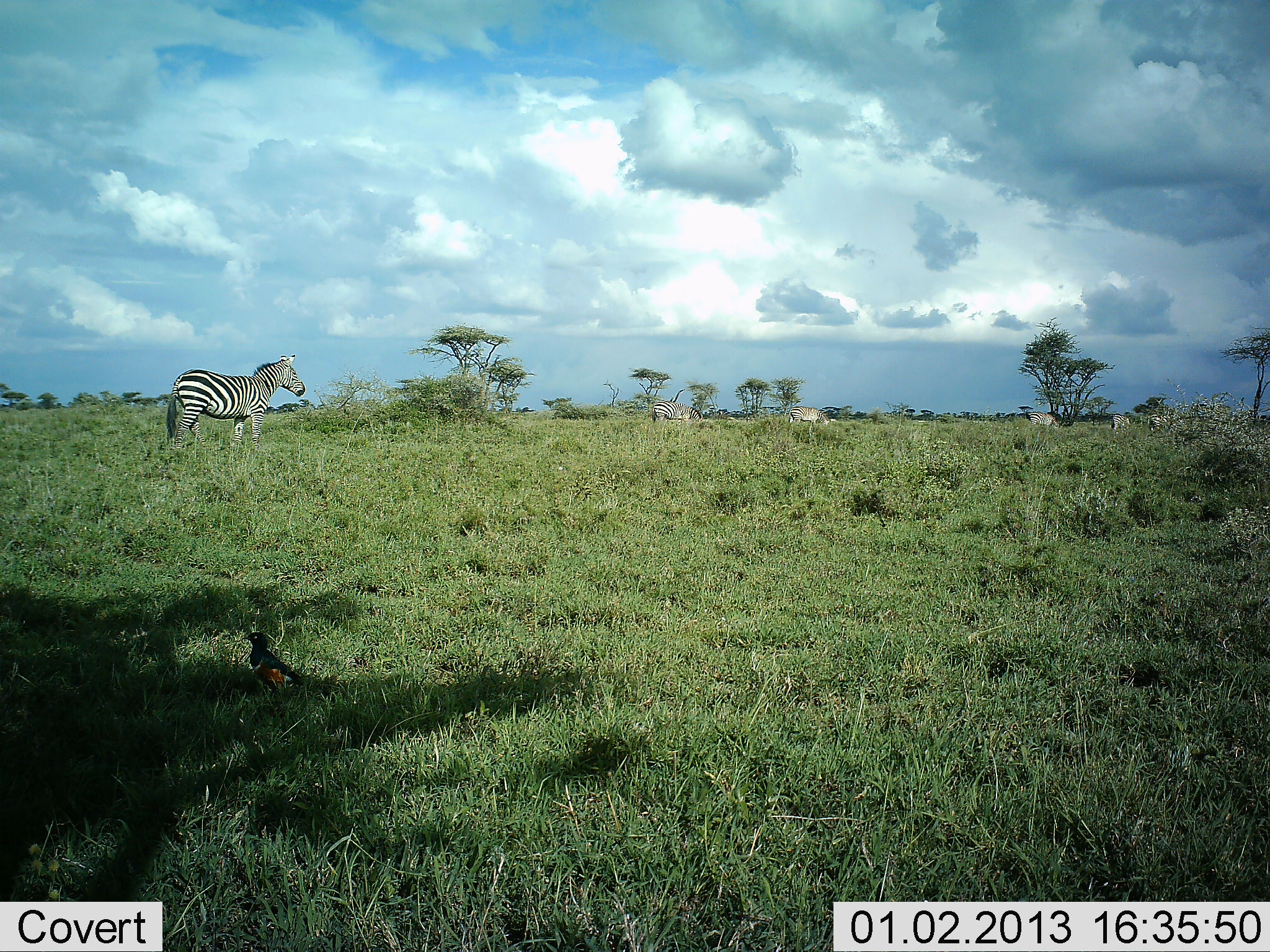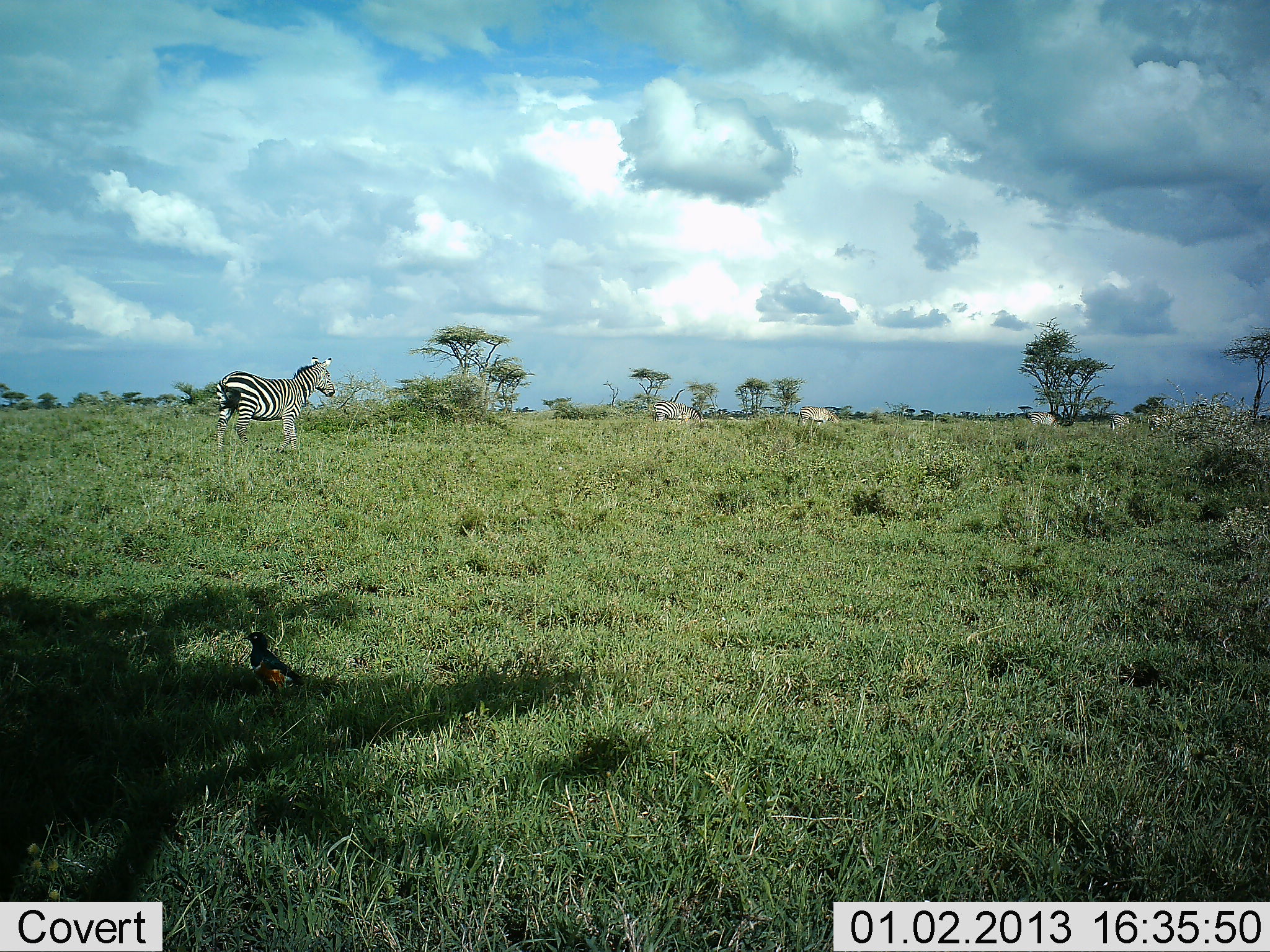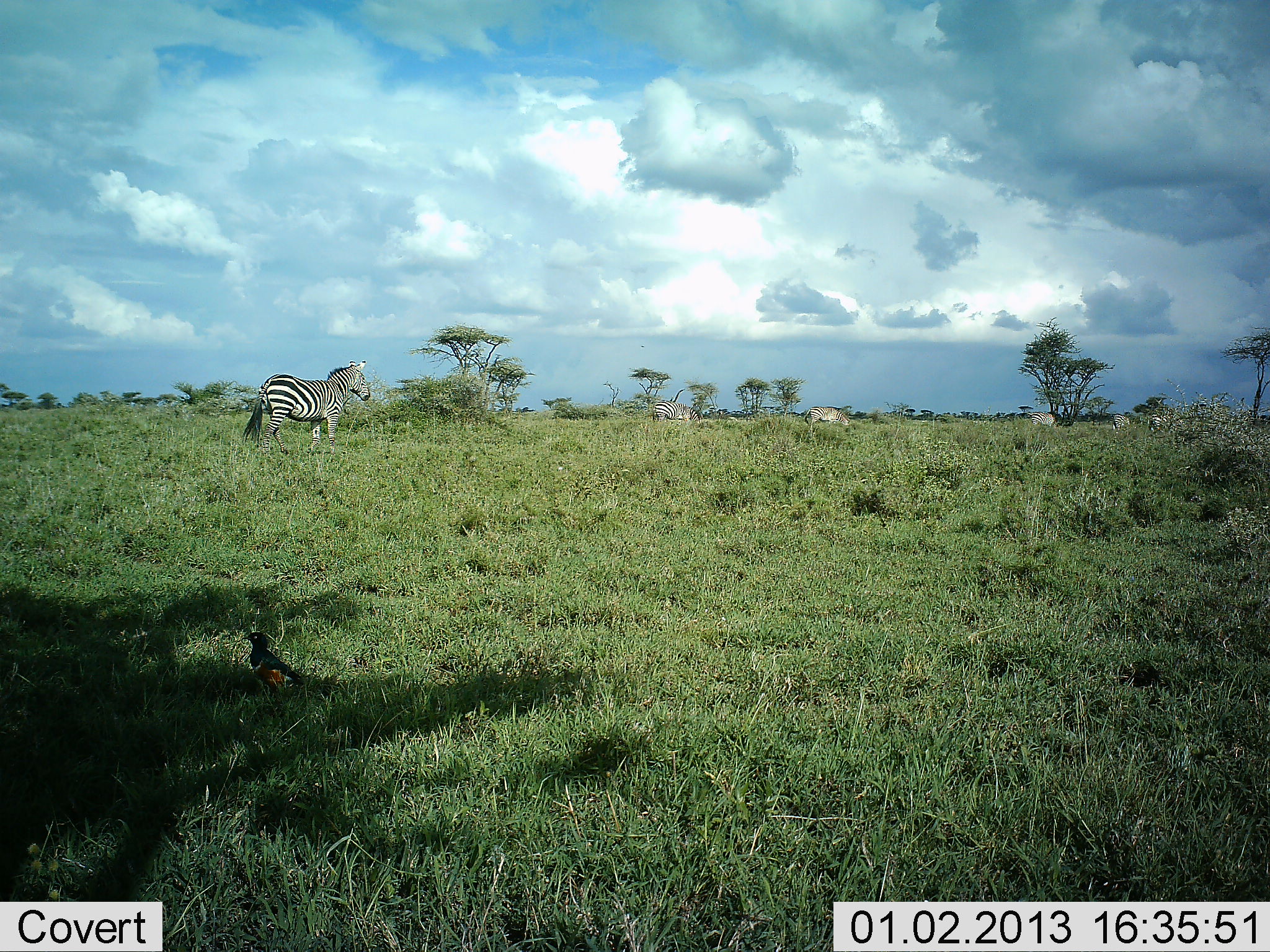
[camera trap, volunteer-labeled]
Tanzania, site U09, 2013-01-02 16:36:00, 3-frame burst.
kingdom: Animalia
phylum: Chordata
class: Aves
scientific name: Aves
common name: bird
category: otherbird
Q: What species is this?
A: Otherbird (bird) (Aves).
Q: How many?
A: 1.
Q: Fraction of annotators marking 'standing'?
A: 100%.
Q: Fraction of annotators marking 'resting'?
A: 0%.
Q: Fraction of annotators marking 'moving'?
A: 0%.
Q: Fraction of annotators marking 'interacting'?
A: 0%.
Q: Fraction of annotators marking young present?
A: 0%.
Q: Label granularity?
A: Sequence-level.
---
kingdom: Animalia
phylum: Chordata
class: Mammalia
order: Perissodactyla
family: Equidae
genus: Equus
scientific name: Equus quagga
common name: plains zebra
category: zebra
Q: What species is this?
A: Zebra (plains zebra) (Equus quagga).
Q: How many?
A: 6.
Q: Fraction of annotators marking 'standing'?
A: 33%.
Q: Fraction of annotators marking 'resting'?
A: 0%.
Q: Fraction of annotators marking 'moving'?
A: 87%.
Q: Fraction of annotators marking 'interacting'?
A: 0%.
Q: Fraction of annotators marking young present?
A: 0%.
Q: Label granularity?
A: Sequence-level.